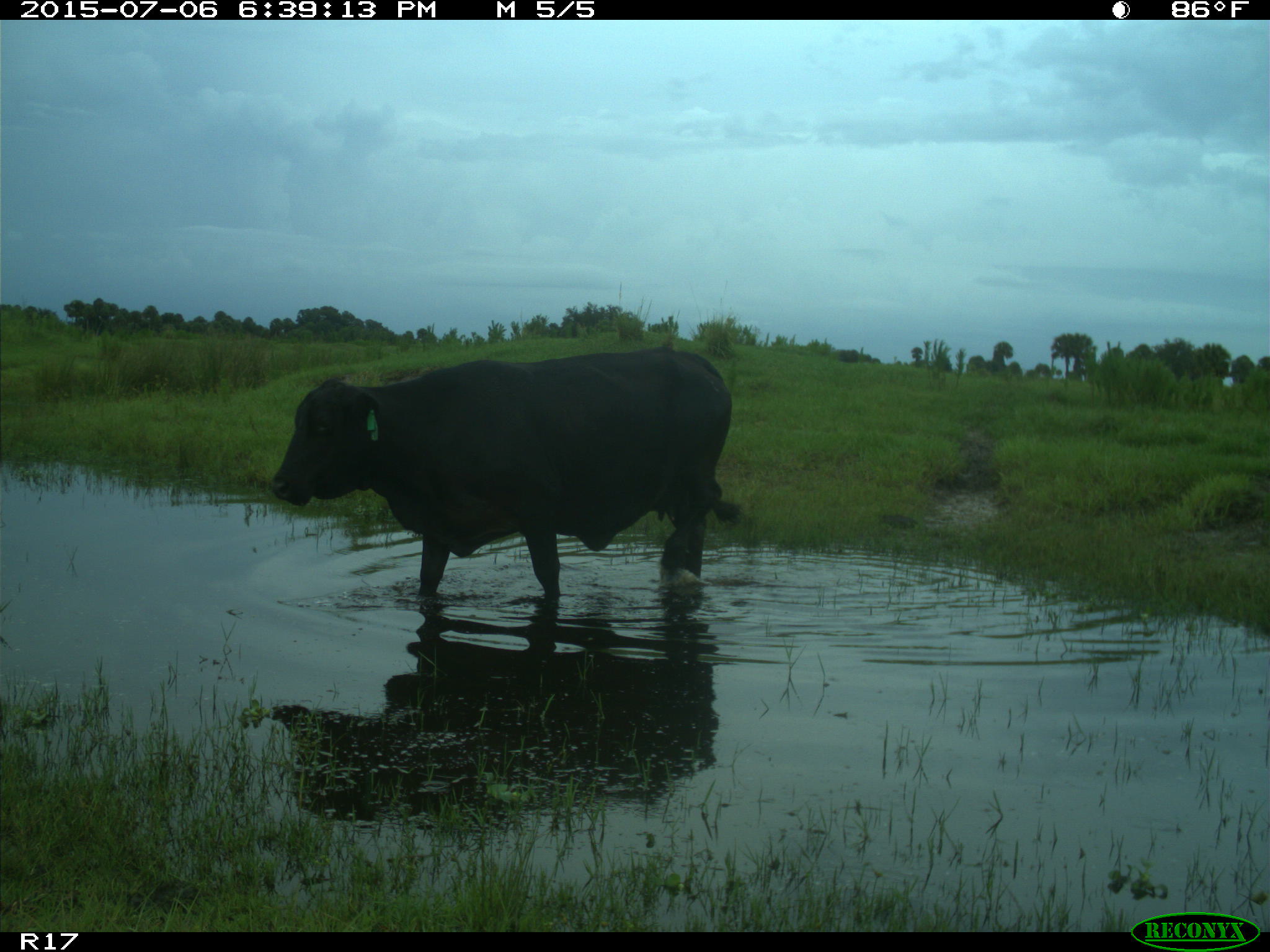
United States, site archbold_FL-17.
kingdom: Animalia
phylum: Chordata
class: Mammalia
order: Artiodactyla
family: Bovidae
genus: Bos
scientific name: Bos taurus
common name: domestic cow